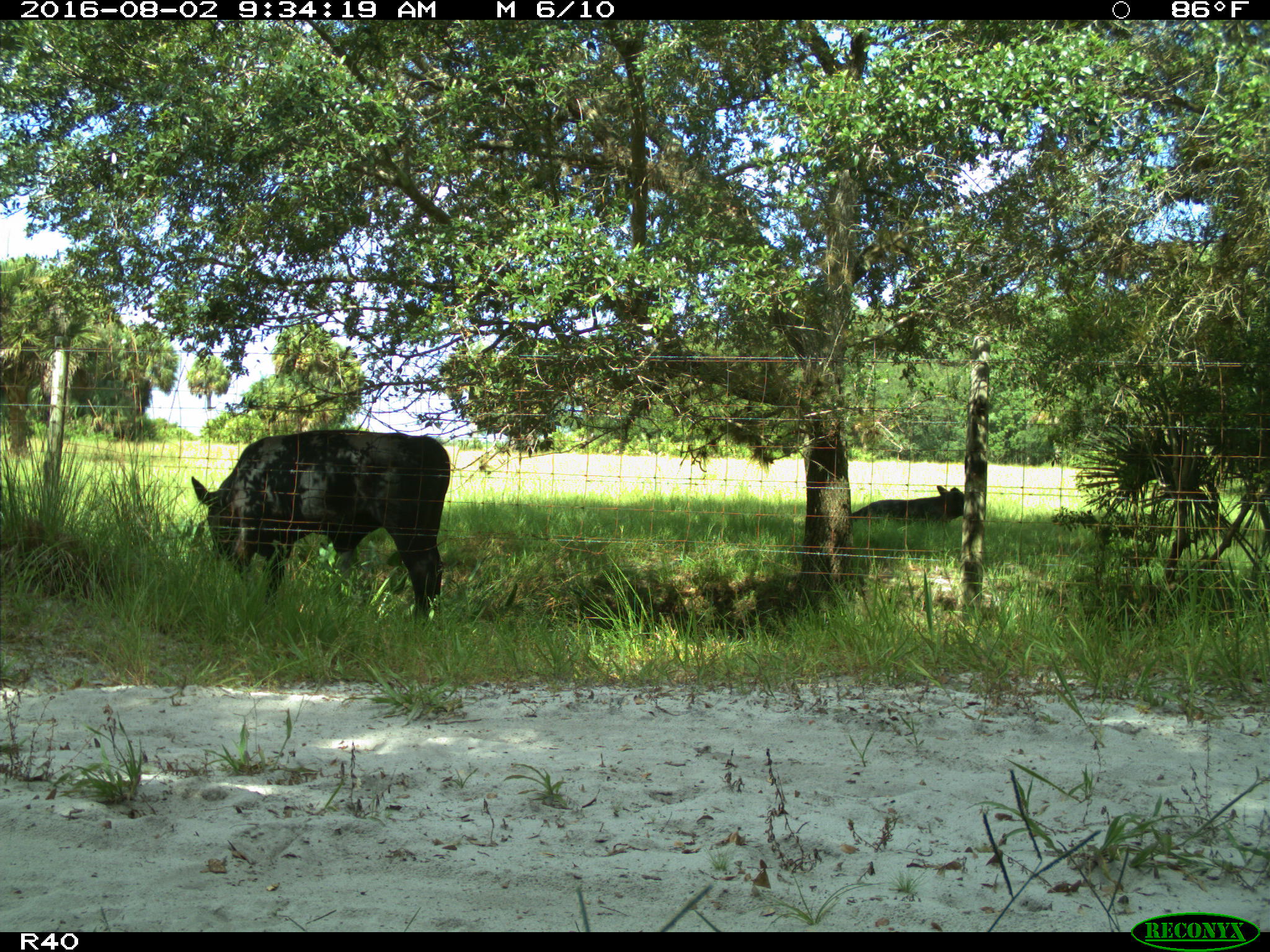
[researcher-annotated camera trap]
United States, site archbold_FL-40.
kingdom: Animalia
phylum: Chordata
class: Mammalia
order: Artiodactyla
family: Bovidae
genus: Bos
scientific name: Bos taurus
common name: domestic cow